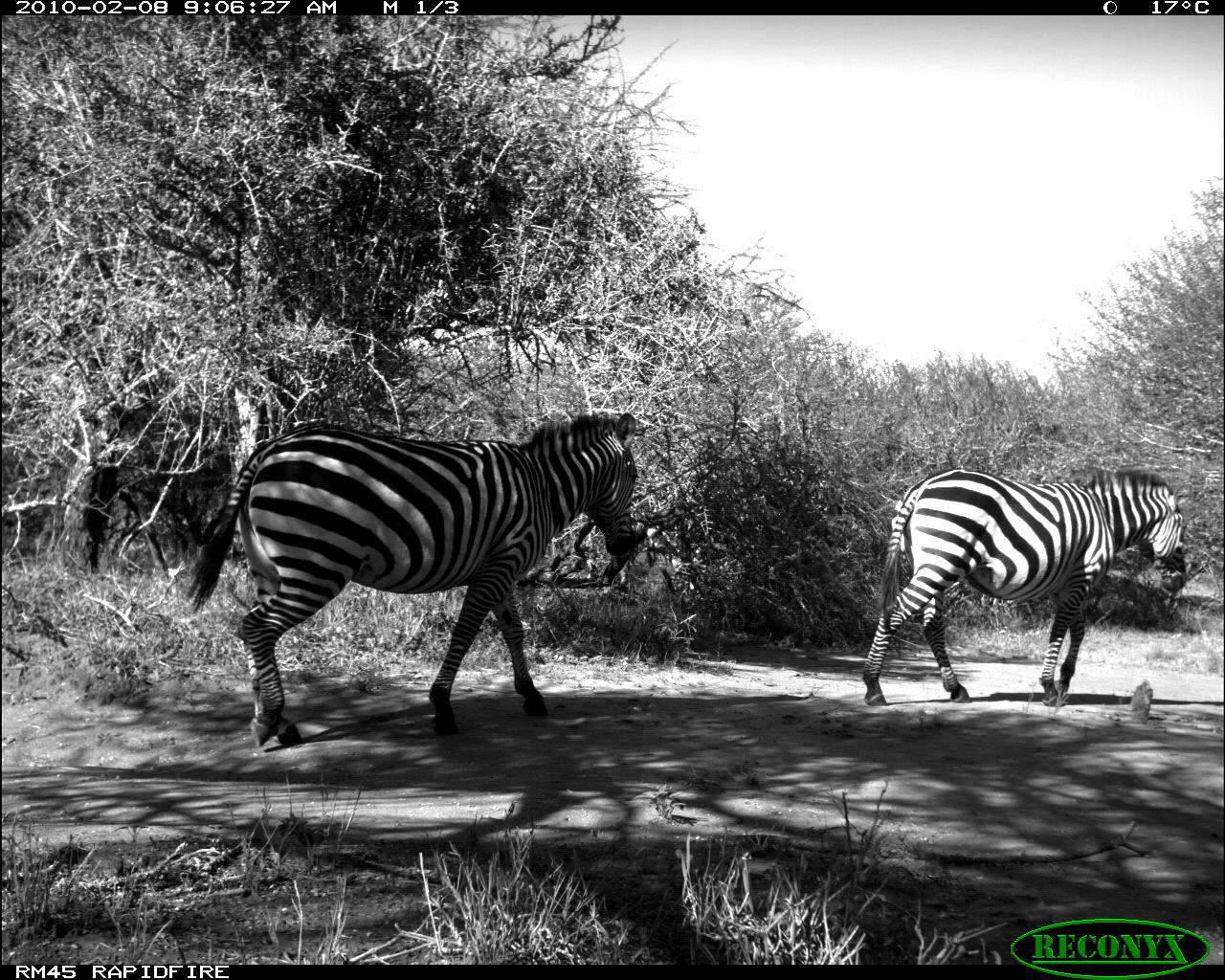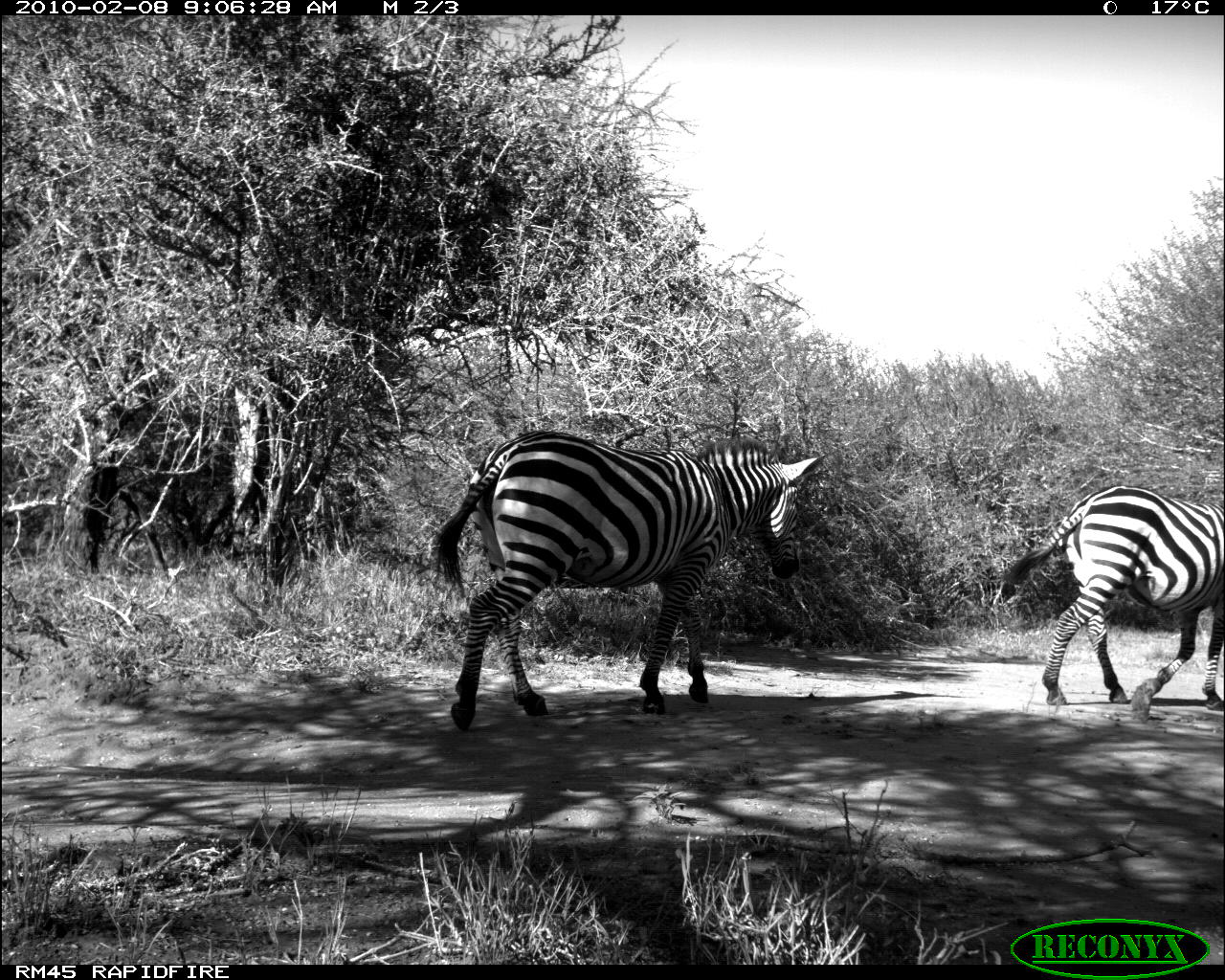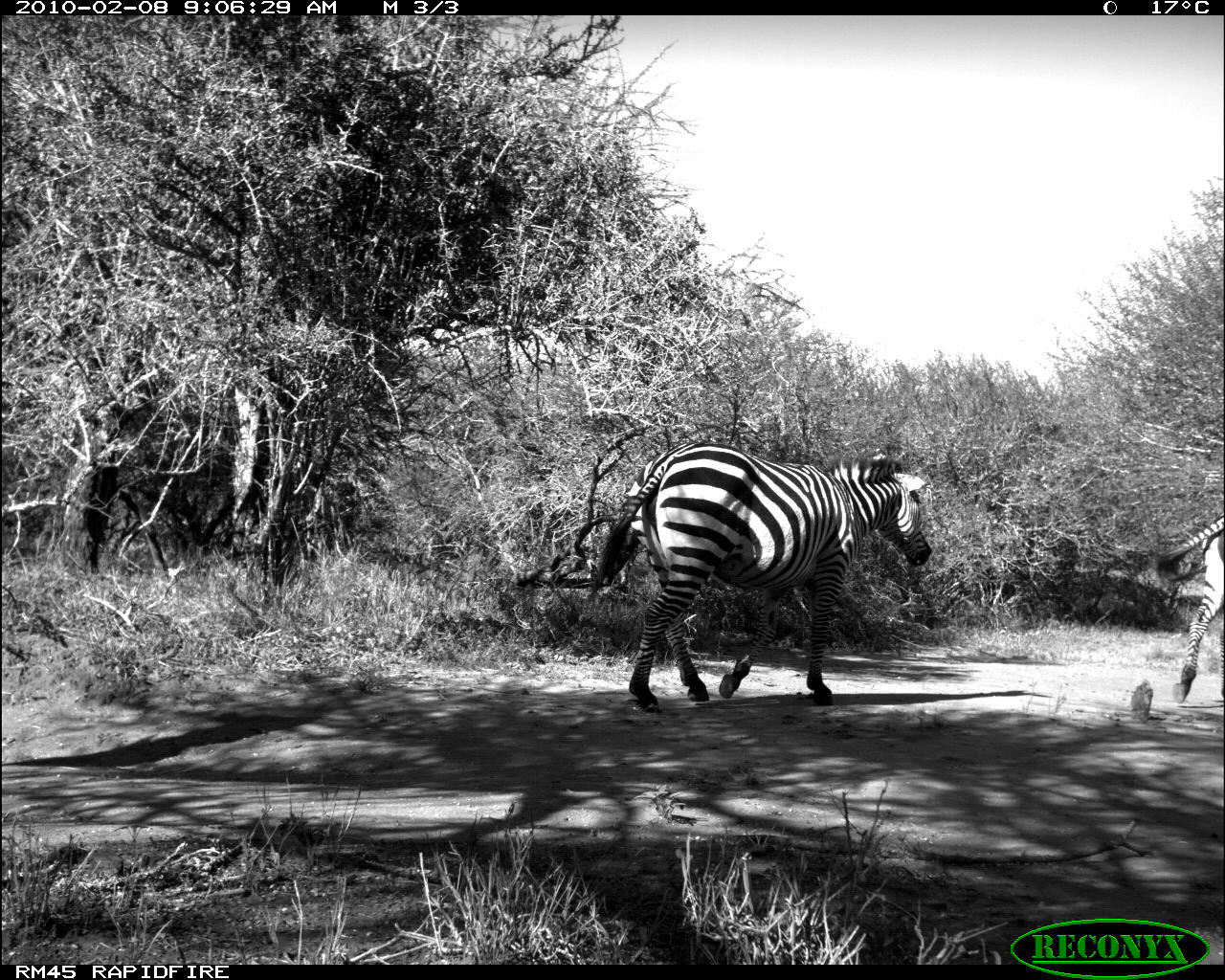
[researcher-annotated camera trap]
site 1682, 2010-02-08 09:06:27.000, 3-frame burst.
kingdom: Animalia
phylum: Chordata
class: Mammalia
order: Perissodactyla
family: Equidae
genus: Equus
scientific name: Equus quagga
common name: plains zebra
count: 2